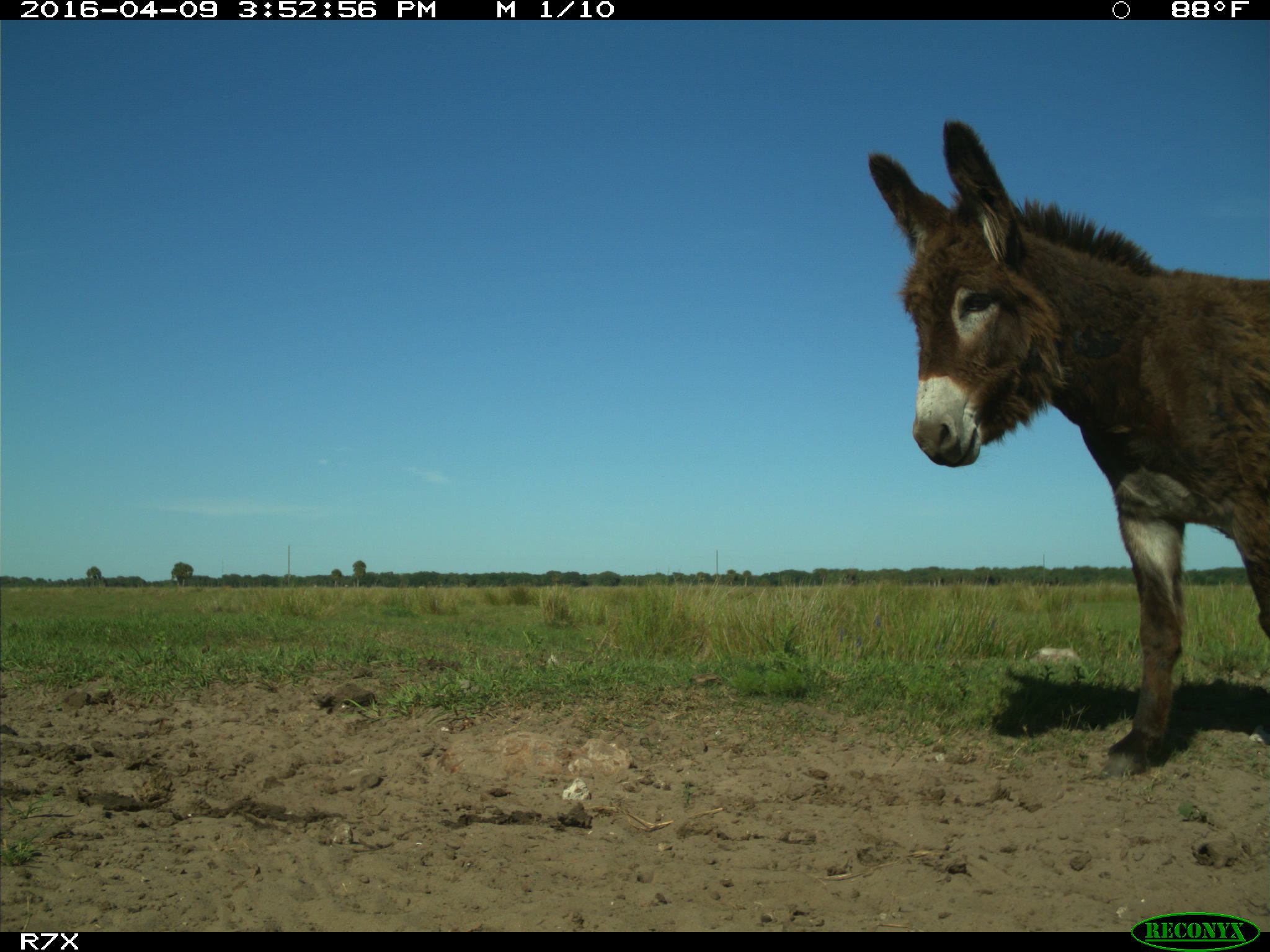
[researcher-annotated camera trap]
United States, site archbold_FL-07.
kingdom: Animalia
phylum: Chordata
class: Mammalia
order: Artiodactyla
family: Bovidae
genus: Bos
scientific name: Bos taurus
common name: domestic cow